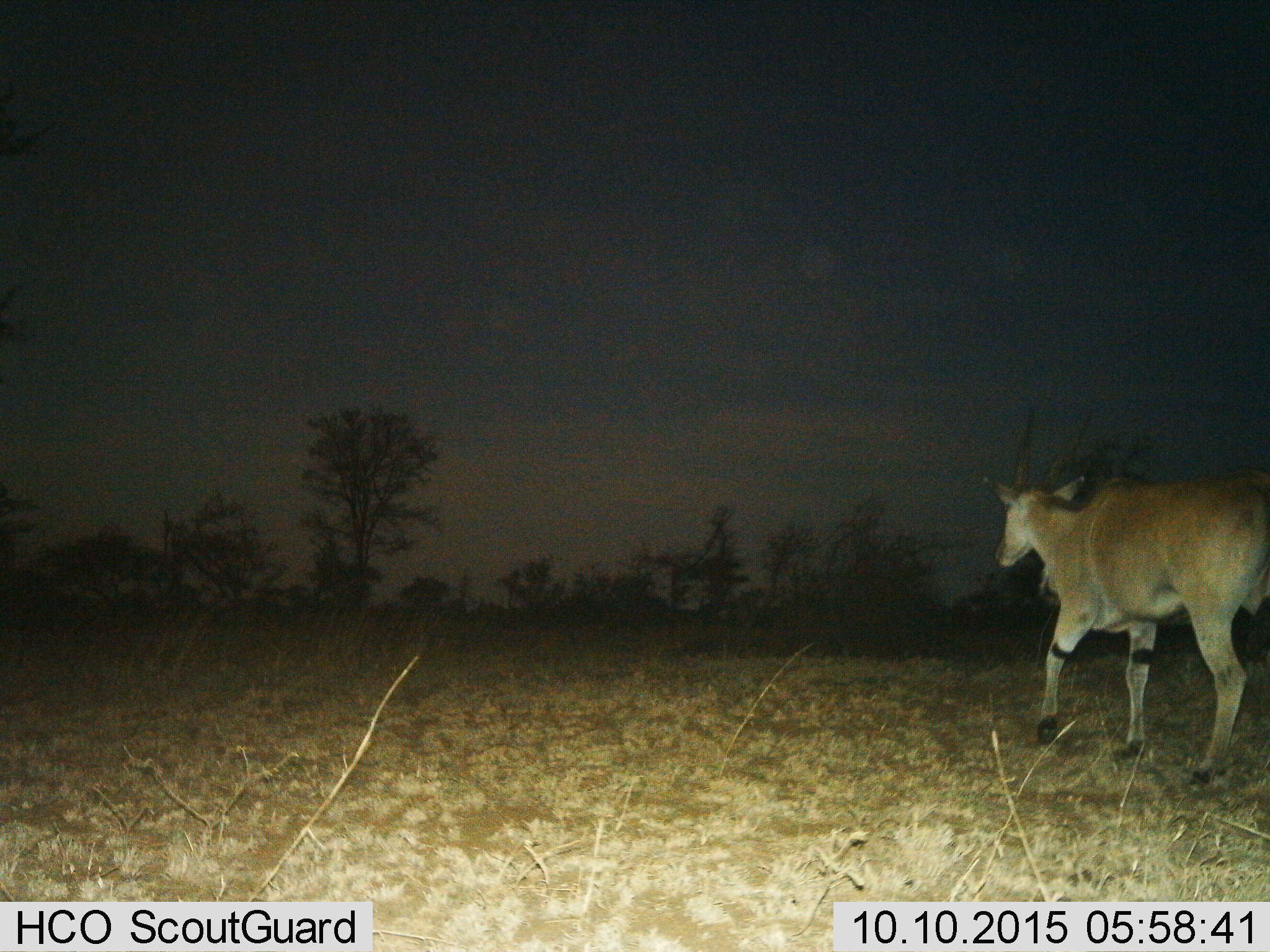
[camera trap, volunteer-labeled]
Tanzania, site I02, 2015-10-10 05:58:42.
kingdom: Animalia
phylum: Chordata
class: Mammalia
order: Artiodactyla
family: Bovidae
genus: Tragelaphus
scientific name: Tragelaphus oryx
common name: eland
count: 1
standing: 0%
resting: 0%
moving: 100%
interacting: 0%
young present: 0%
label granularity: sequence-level